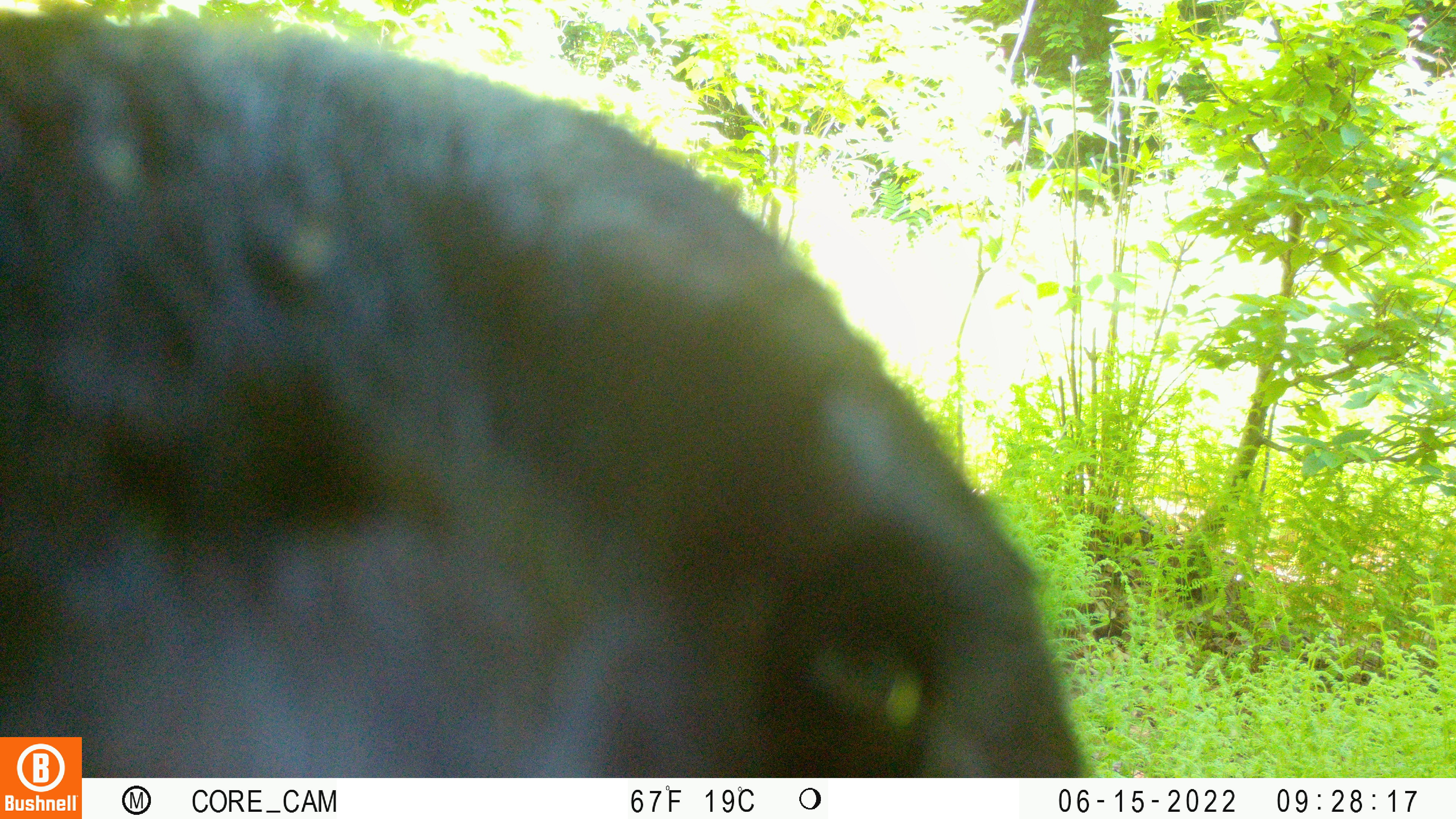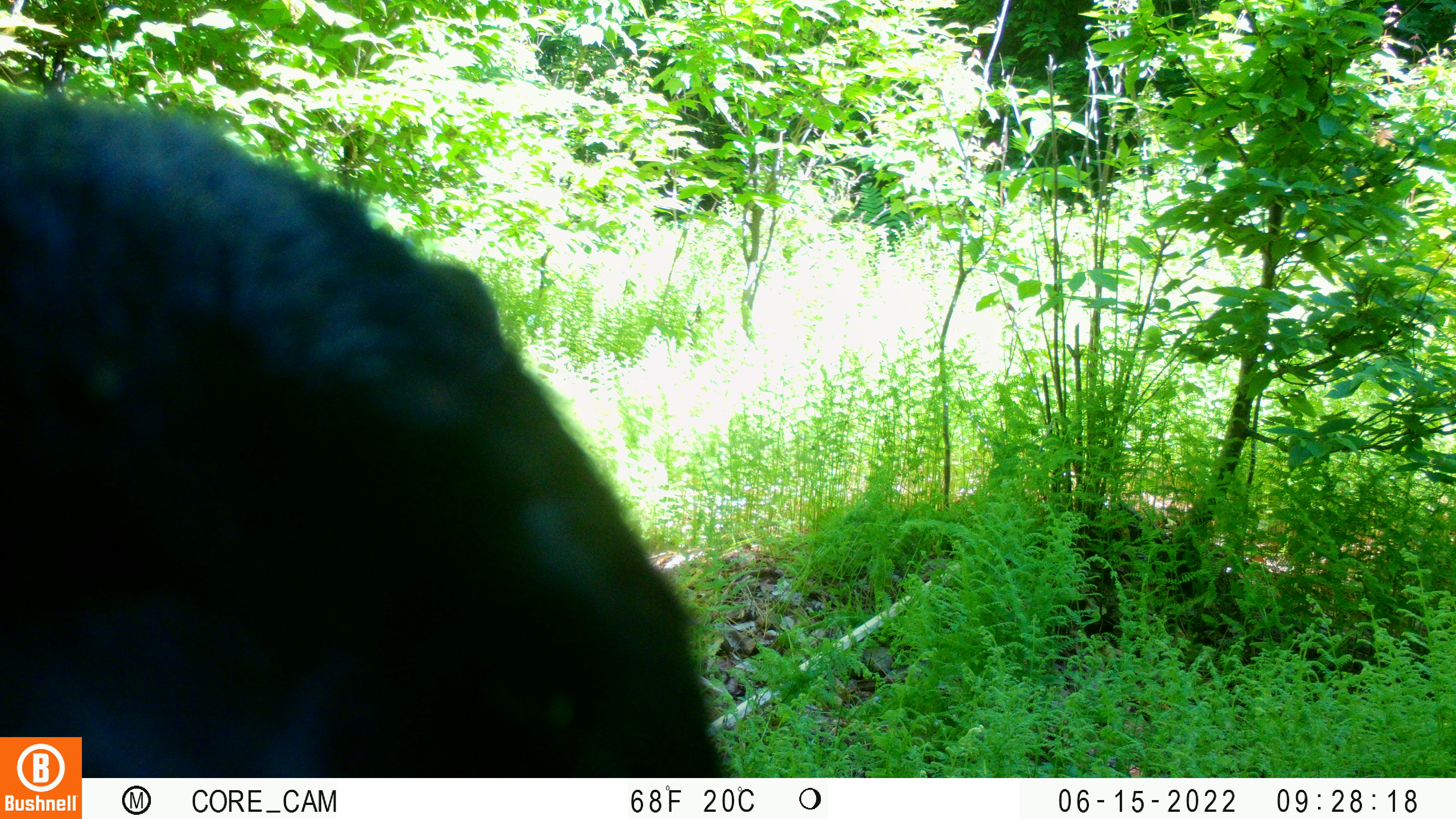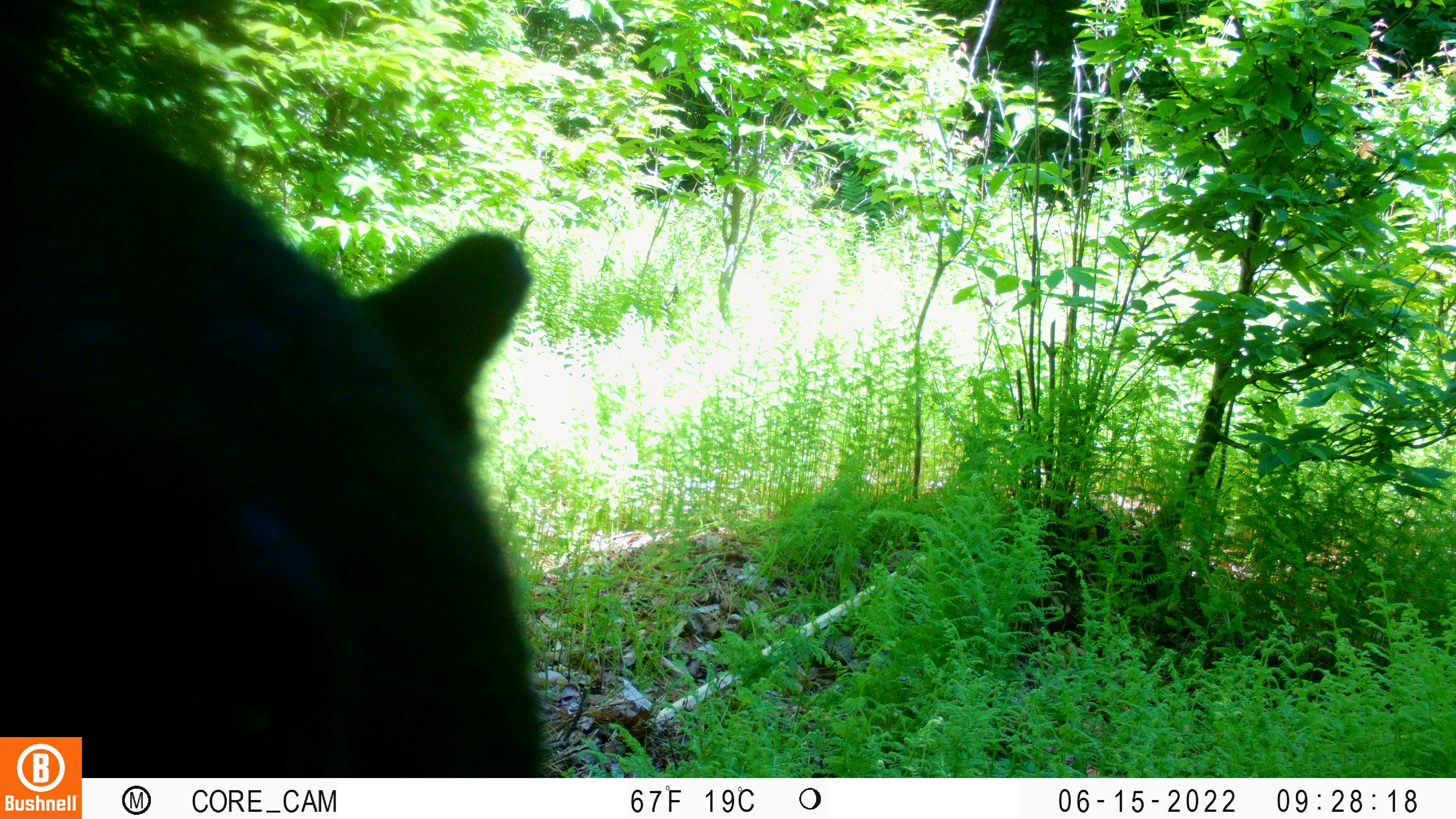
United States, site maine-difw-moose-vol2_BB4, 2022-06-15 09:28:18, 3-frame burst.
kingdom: Animalia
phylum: Chordata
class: Mammalia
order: Carnivora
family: Ursidae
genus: Ursus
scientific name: Ursus americanus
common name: black bear